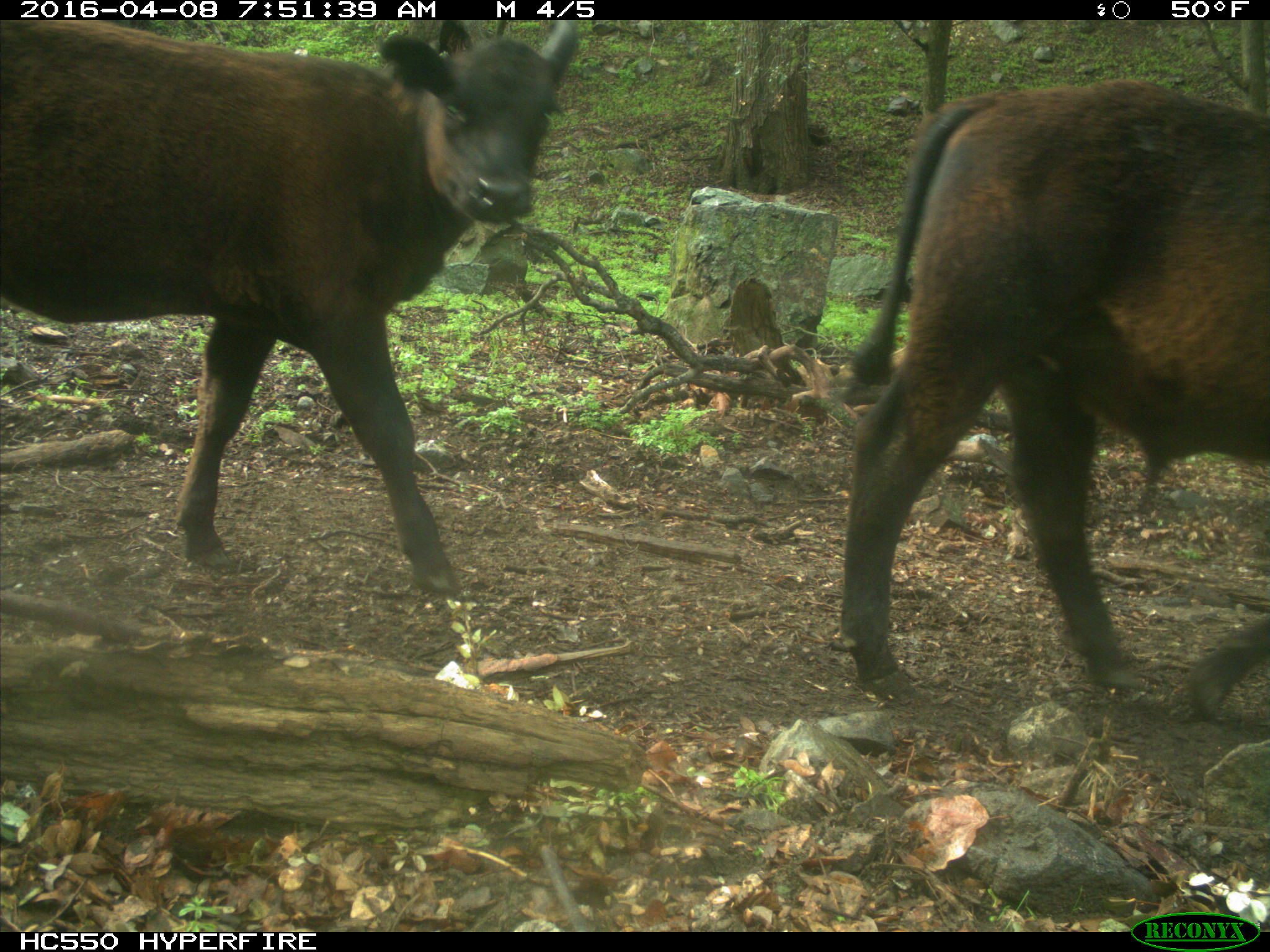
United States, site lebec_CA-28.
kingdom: Animalia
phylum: Chordata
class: Mammalia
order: Artiodactyla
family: Bovidae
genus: Bos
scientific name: Bos taurus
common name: domestic cow